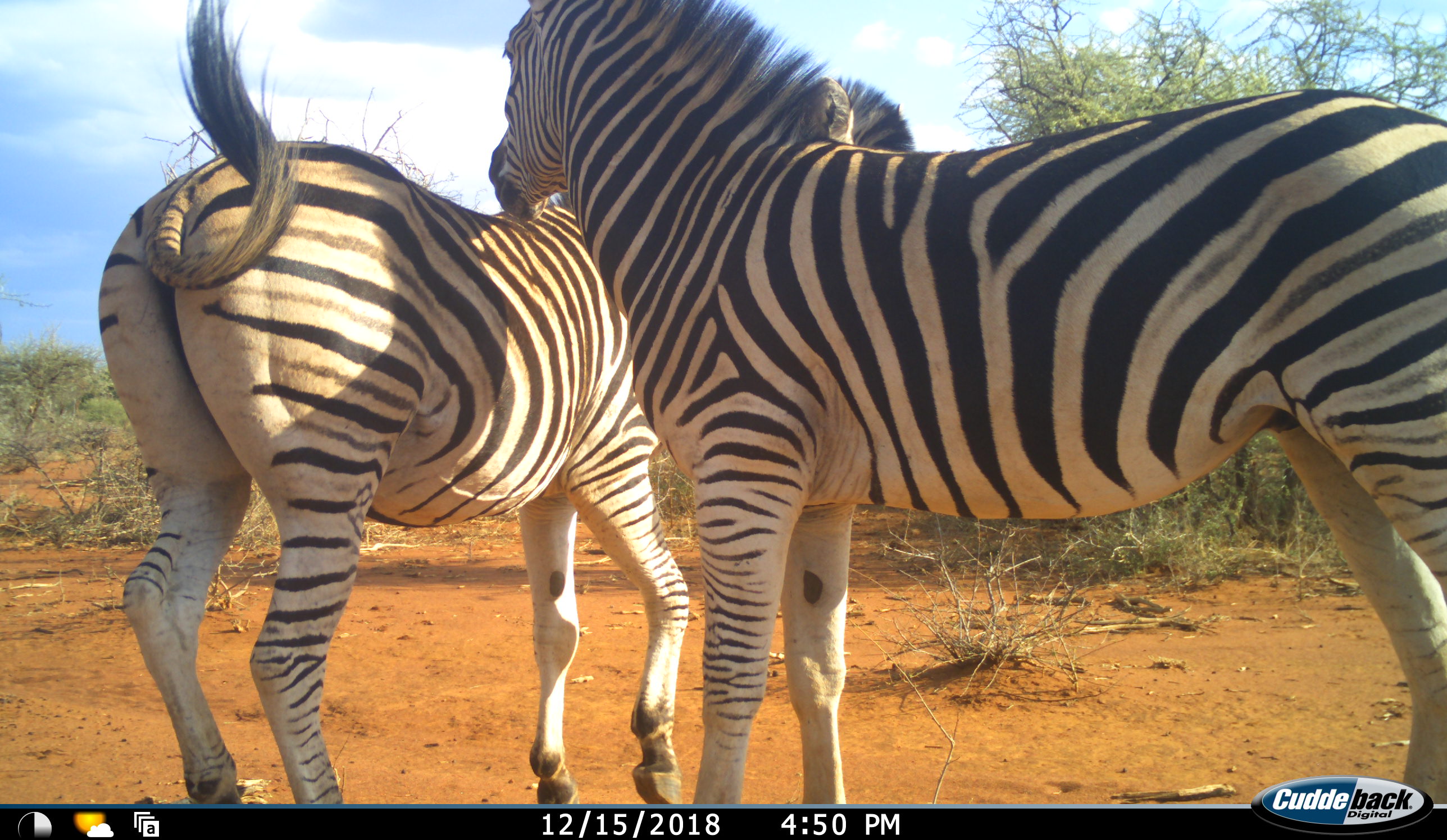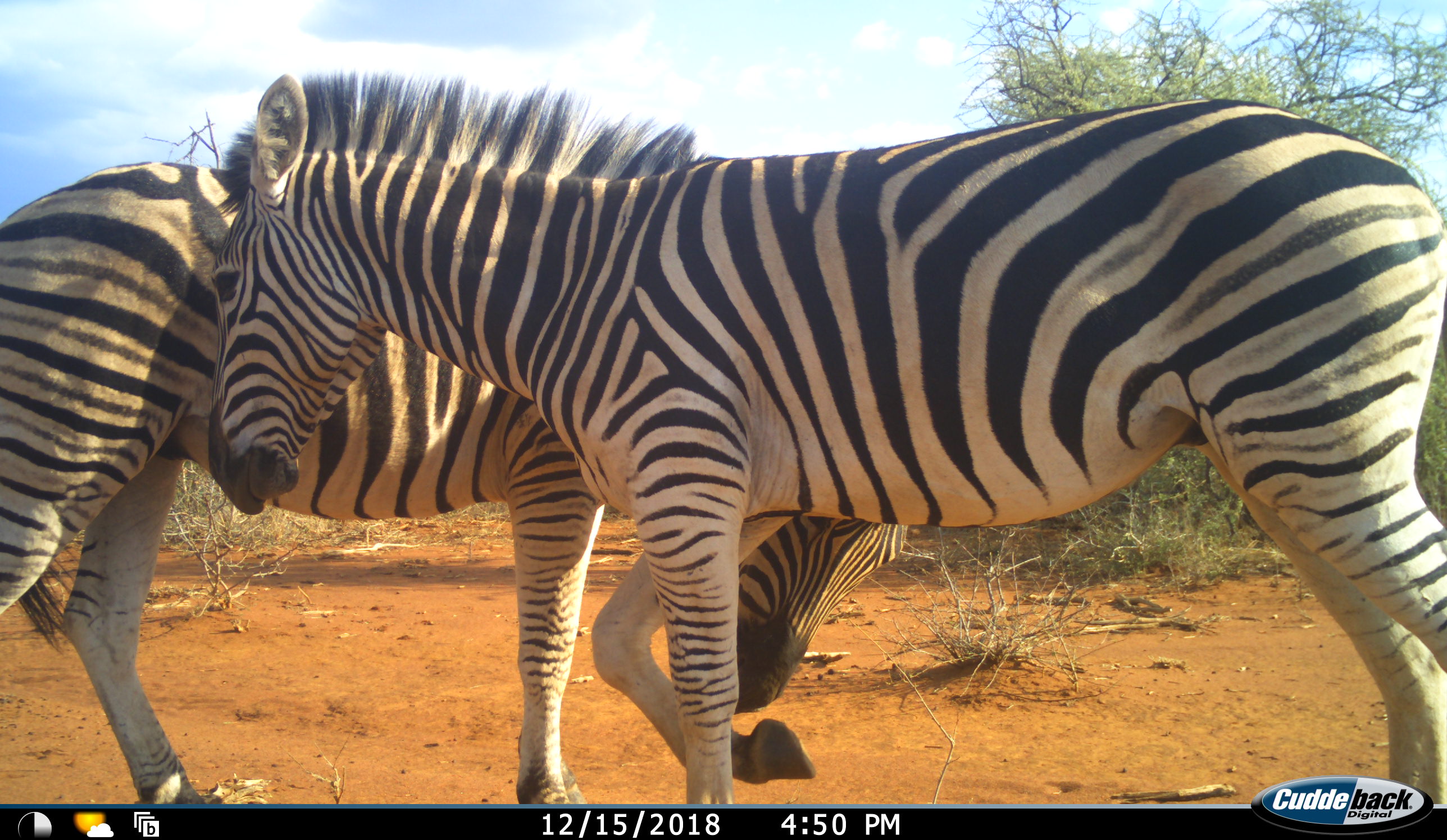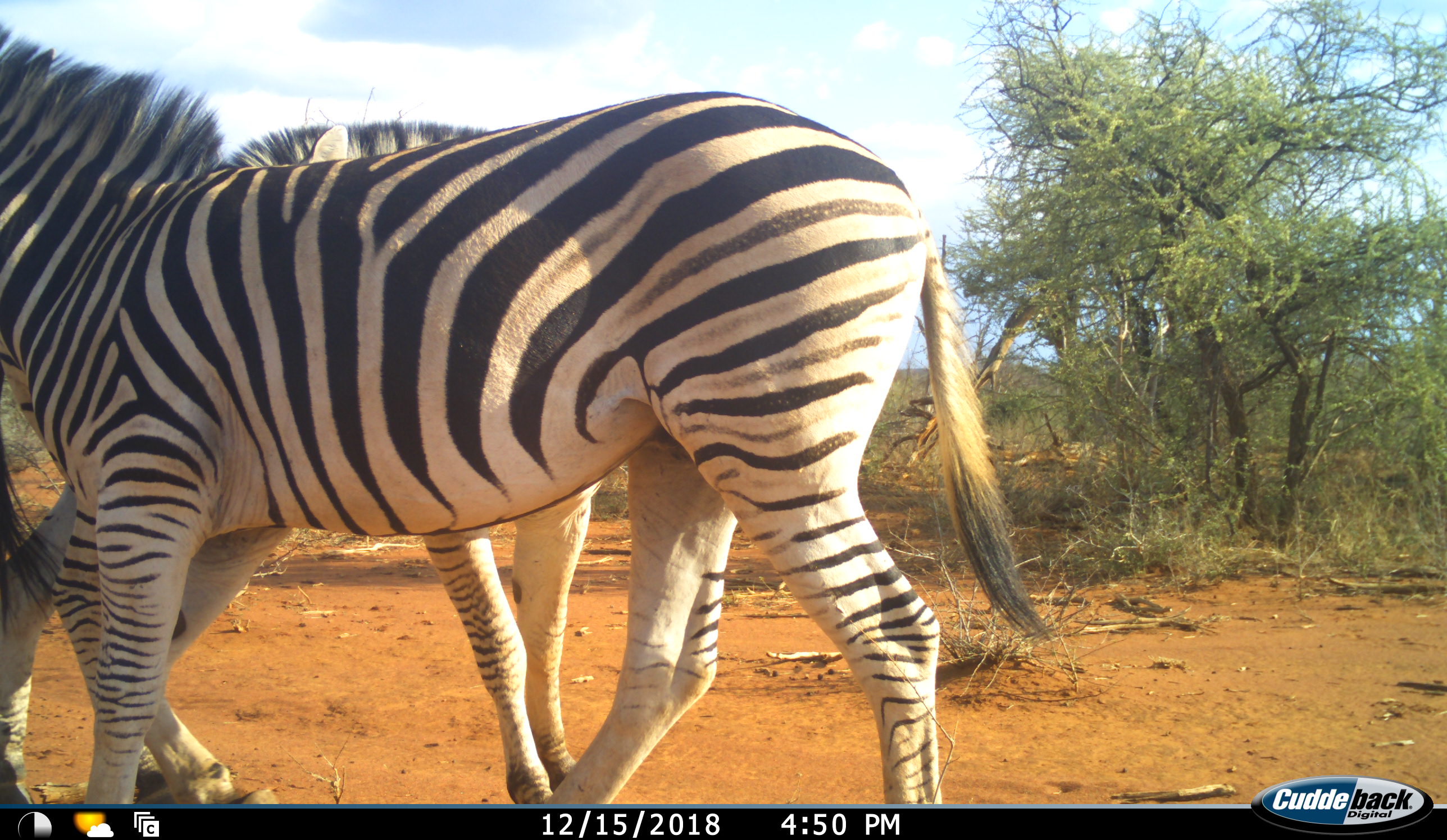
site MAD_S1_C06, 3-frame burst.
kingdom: Animalia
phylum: Chordata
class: Mammalia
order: Perissodactyla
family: Equidae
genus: Equus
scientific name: Equus quagga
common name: plains zebra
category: zebraplains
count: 2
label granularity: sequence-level